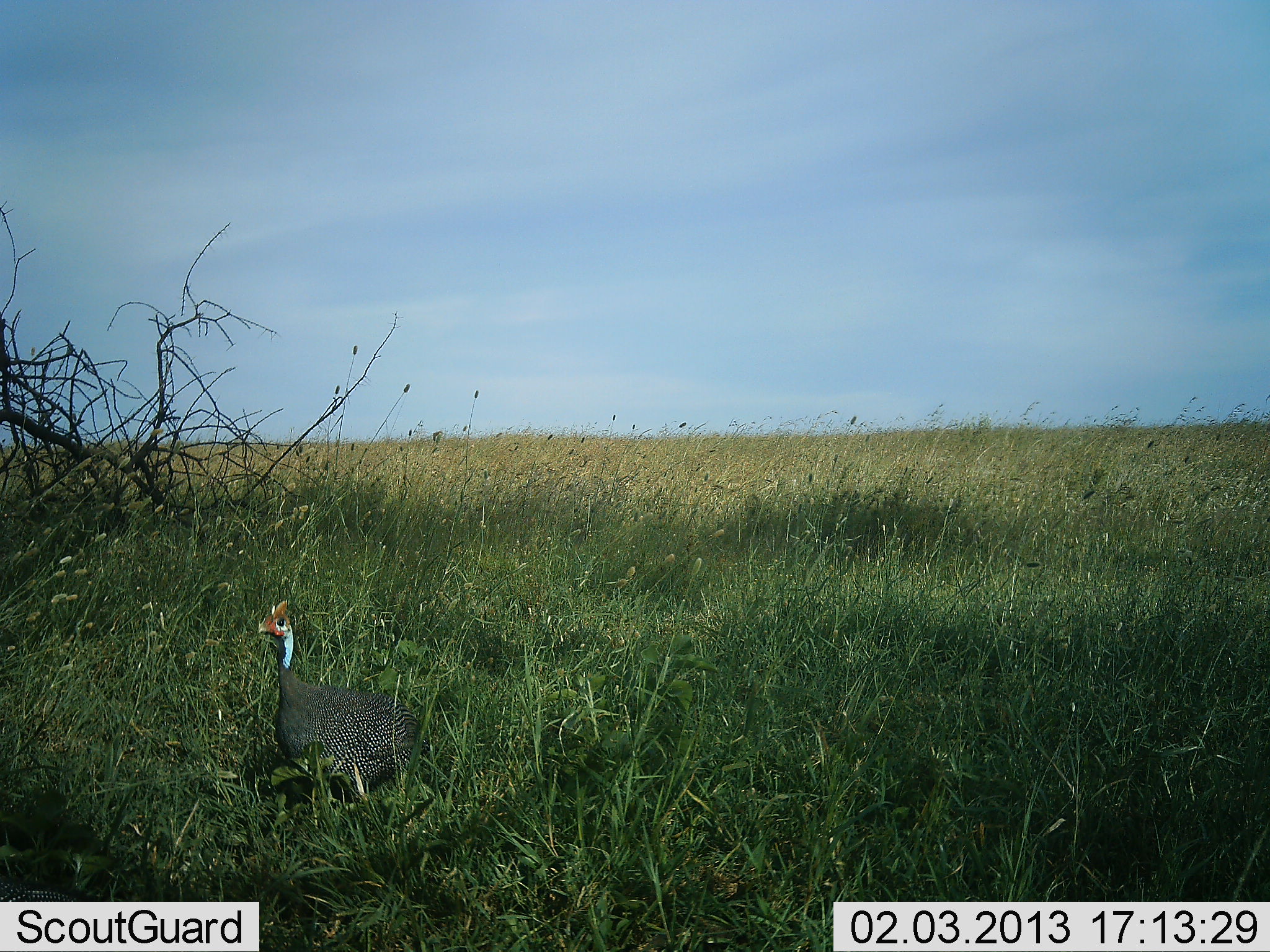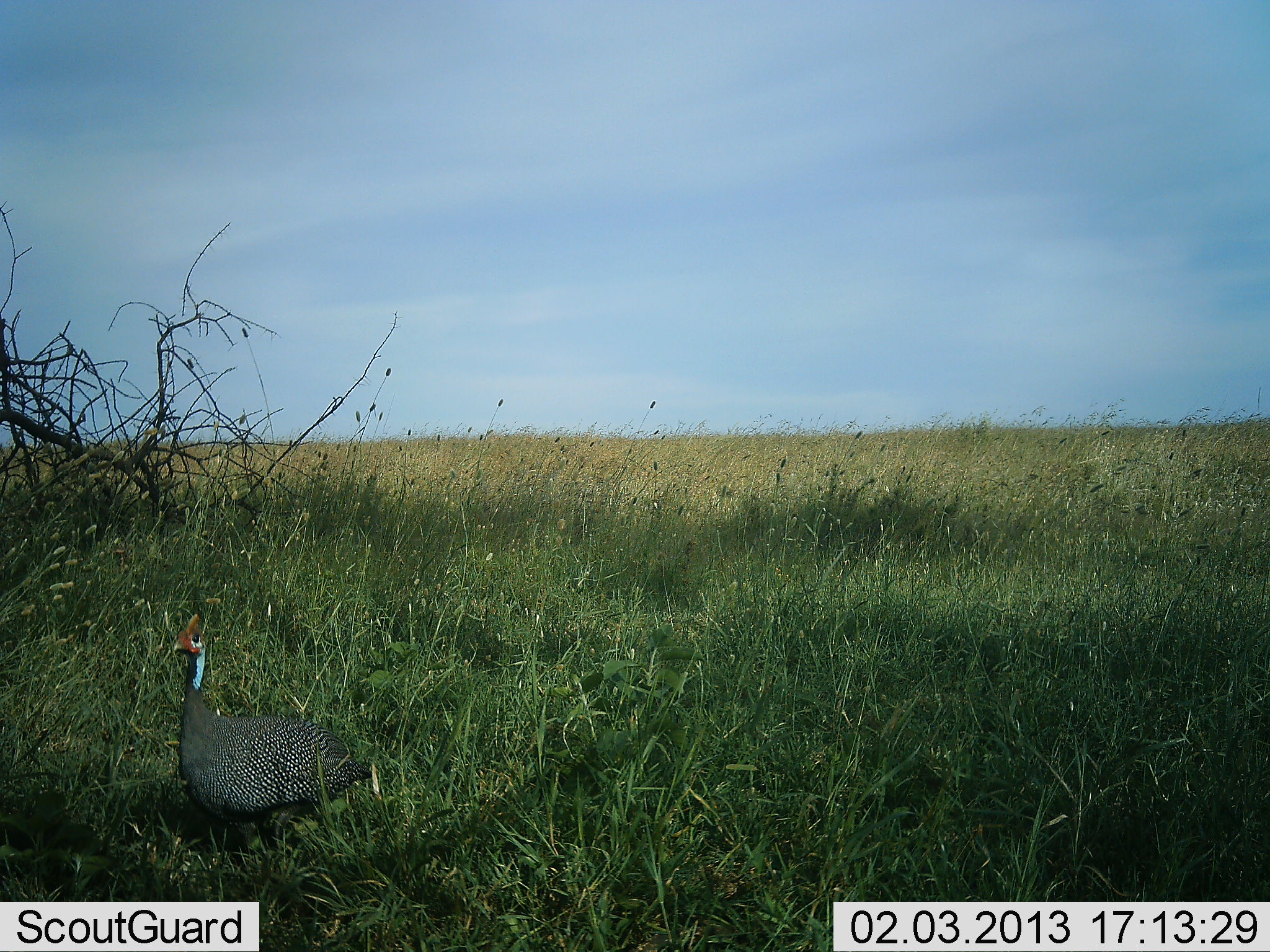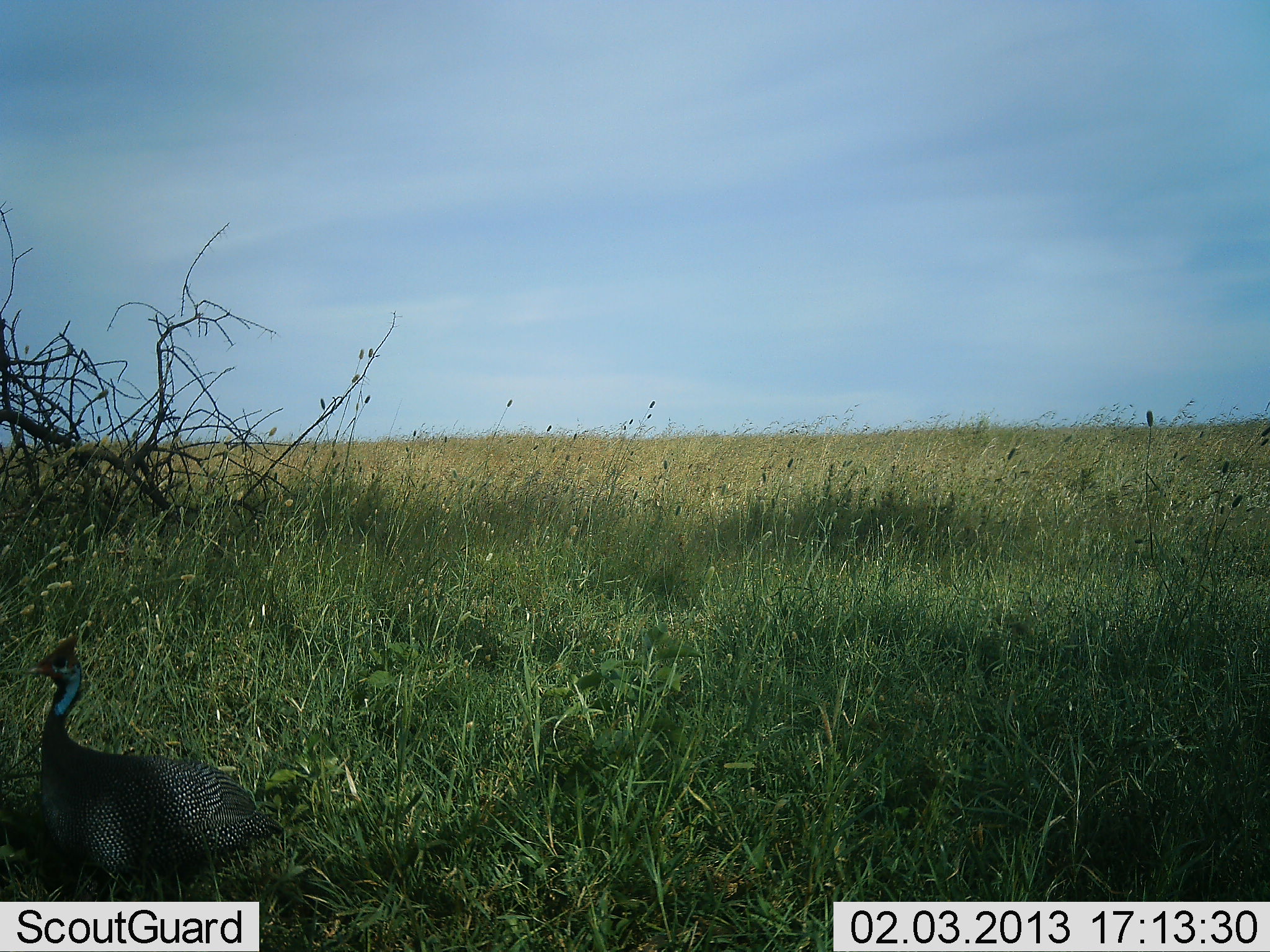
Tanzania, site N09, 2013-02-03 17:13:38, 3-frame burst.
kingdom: Animalia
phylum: Chordata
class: Aves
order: Galliformes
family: Numididae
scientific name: Numididae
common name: guinea fowl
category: guineafowl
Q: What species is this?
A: Guineafowl (guinea fowl) (Numididae).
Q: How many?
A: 1.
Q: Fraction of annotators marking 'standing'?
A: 80%.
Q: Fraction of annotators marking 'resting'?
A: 3%.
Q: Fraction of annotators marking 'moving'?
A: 20%.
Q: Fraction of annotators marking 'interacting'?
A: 0%.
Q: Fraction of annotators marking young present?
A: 0%.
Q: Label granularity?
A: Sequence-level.